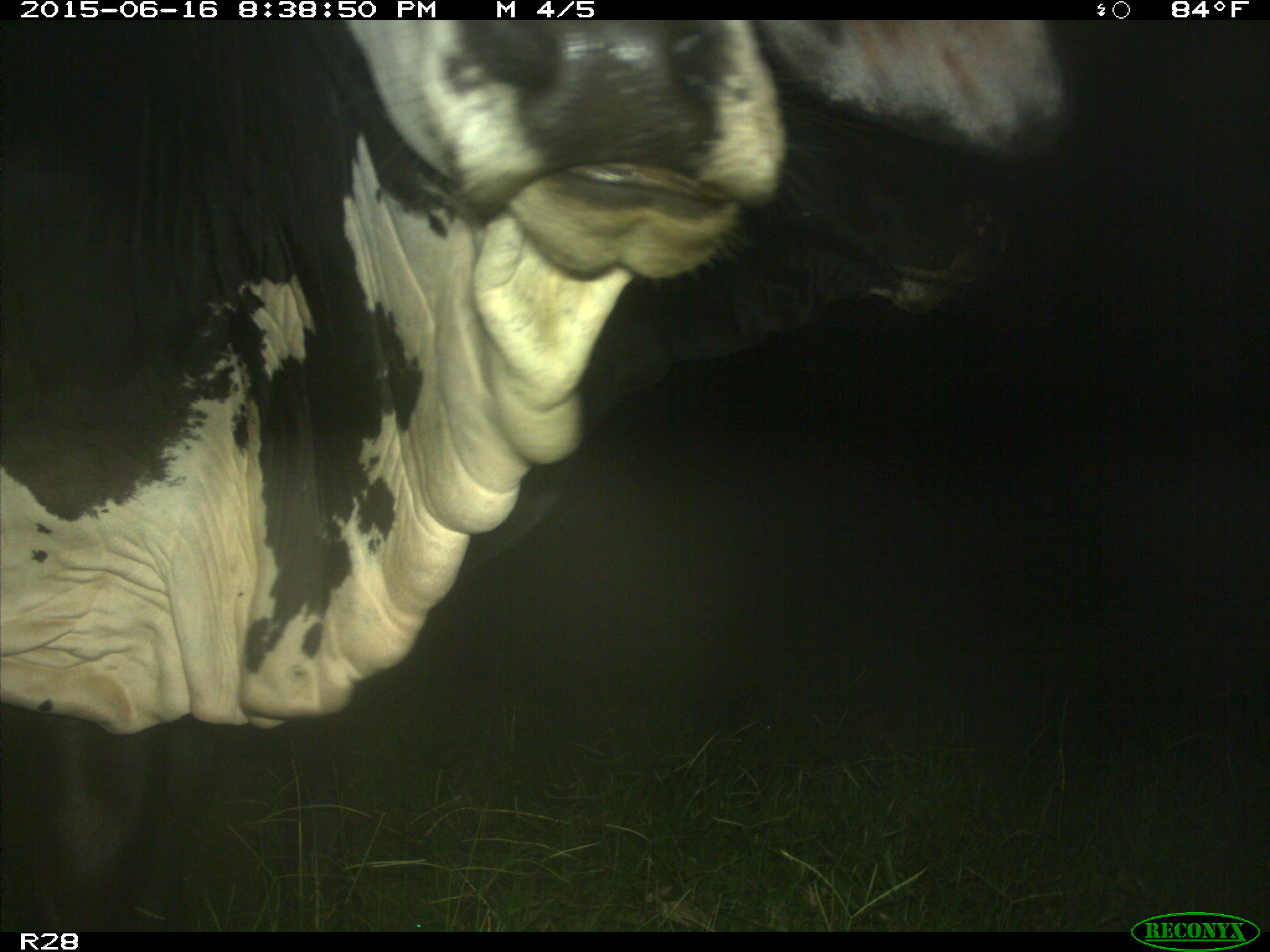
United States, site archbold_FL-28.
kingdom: Animalia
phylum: Chordata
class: Mammalia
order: Artiodactyla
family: Bovidae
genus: Bos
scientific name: Bos taurus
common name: domestic cow